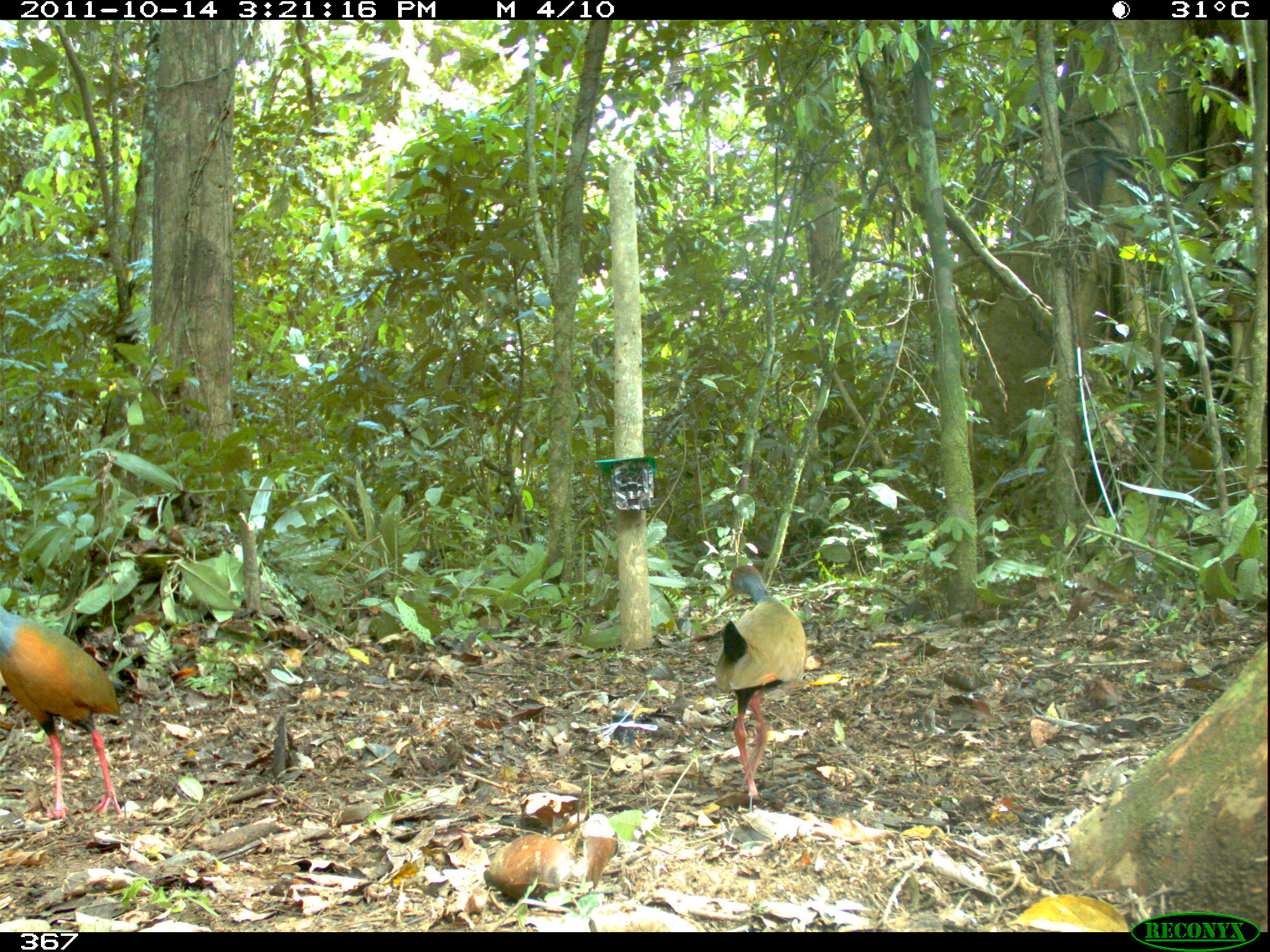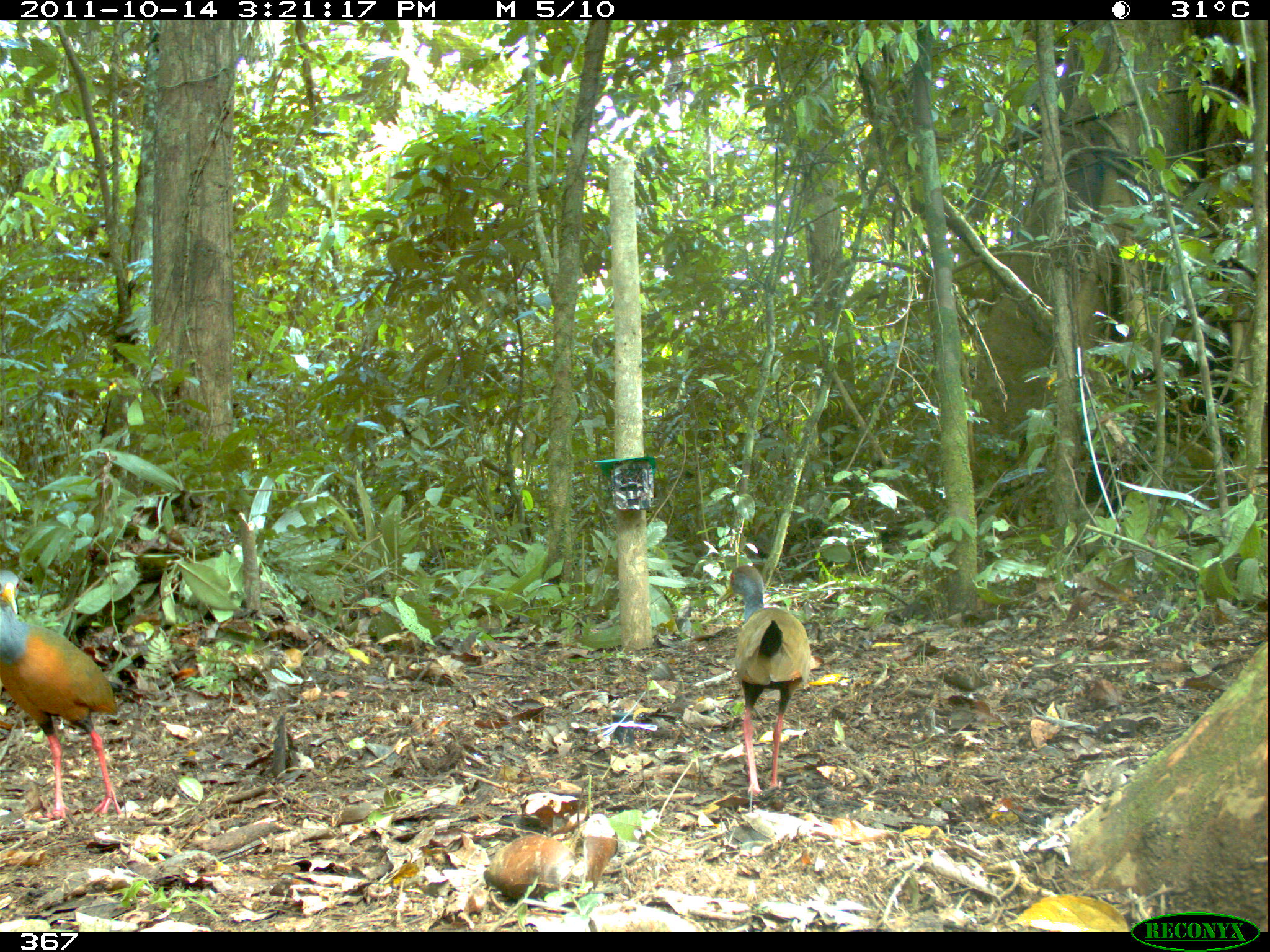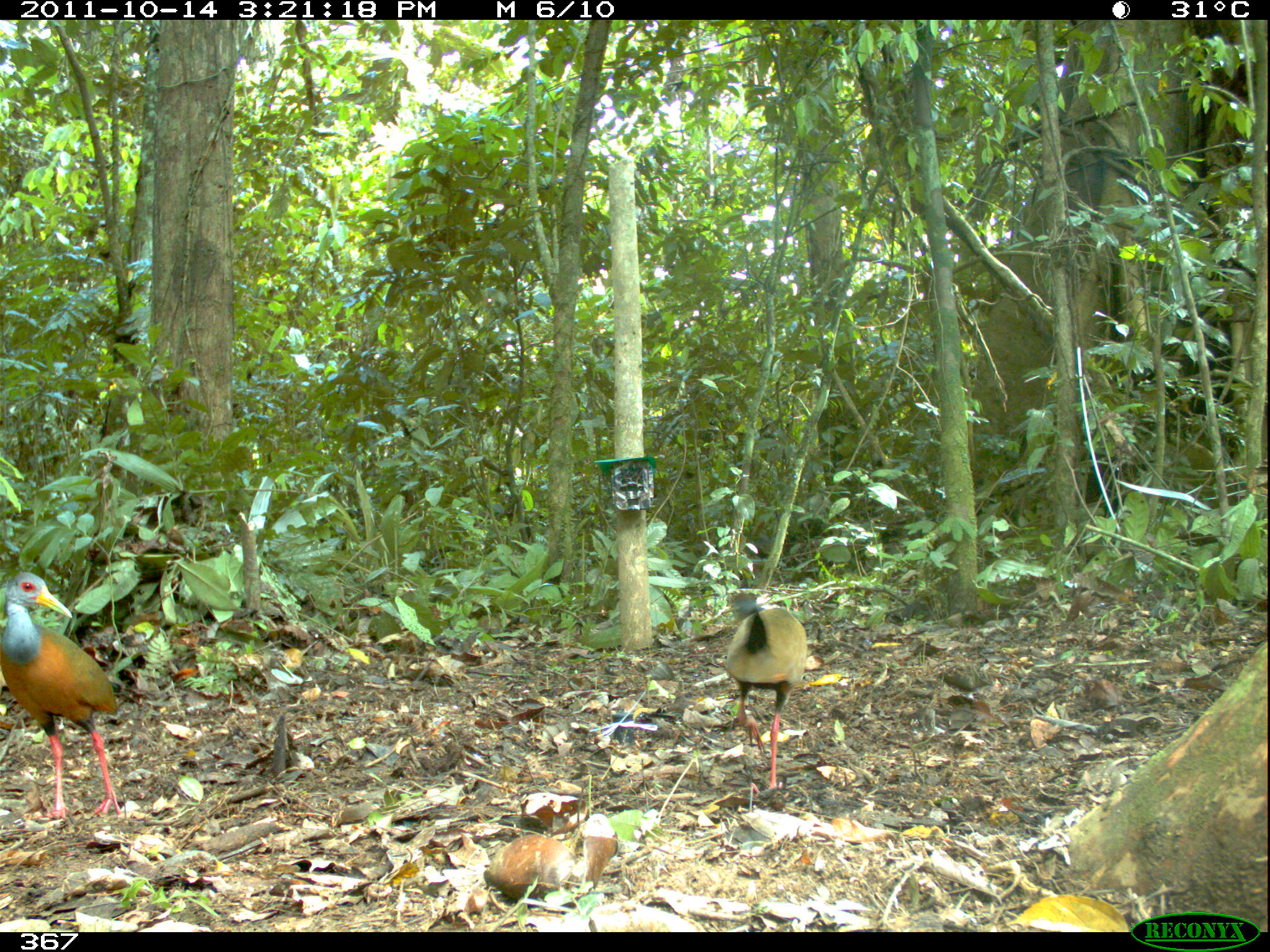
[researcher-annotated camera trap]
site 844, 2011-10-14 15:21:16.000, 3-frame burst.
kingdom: Animalia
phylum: Chordata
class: Aves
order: Gruiformes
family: Rallidae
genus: Aramides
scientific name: Aramides cajaneus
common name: gray-cowled wood-rail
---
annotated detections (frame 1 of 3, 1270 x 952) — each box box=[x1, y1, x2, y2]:
aramides cajaneus: box=[0, 604, 127, 821]; box=[709, 563, 809, 798]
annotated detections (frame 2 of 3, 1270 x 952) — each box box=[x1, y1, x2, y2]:
aramides cajaneus: box=[0, 563, 121, 819]; box=[716, 563, 813, 793]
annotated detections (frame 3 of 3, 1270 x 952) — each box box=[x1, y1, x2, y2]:
aramides cajaneus: box=[0, 568, 122, 820]; box=[722, 590, 809, 790]